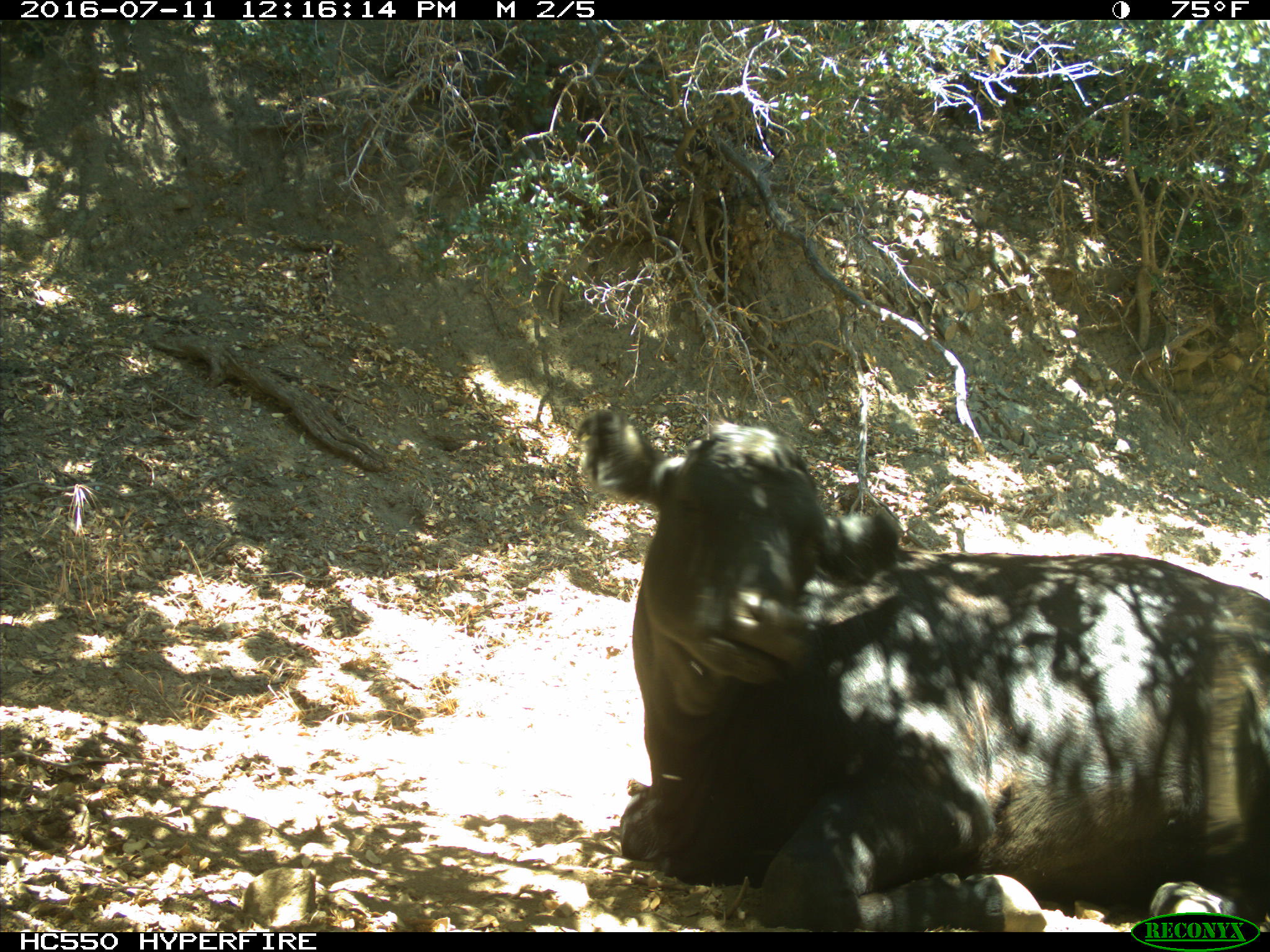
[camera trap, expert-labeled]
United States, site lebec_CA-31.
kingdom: Animalia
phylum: Chordata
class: Mammalia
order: Artiodactyla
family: Bovidae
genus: Bos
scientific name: Bos taurus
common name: domestic cow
Bos taurus (domestic cow).